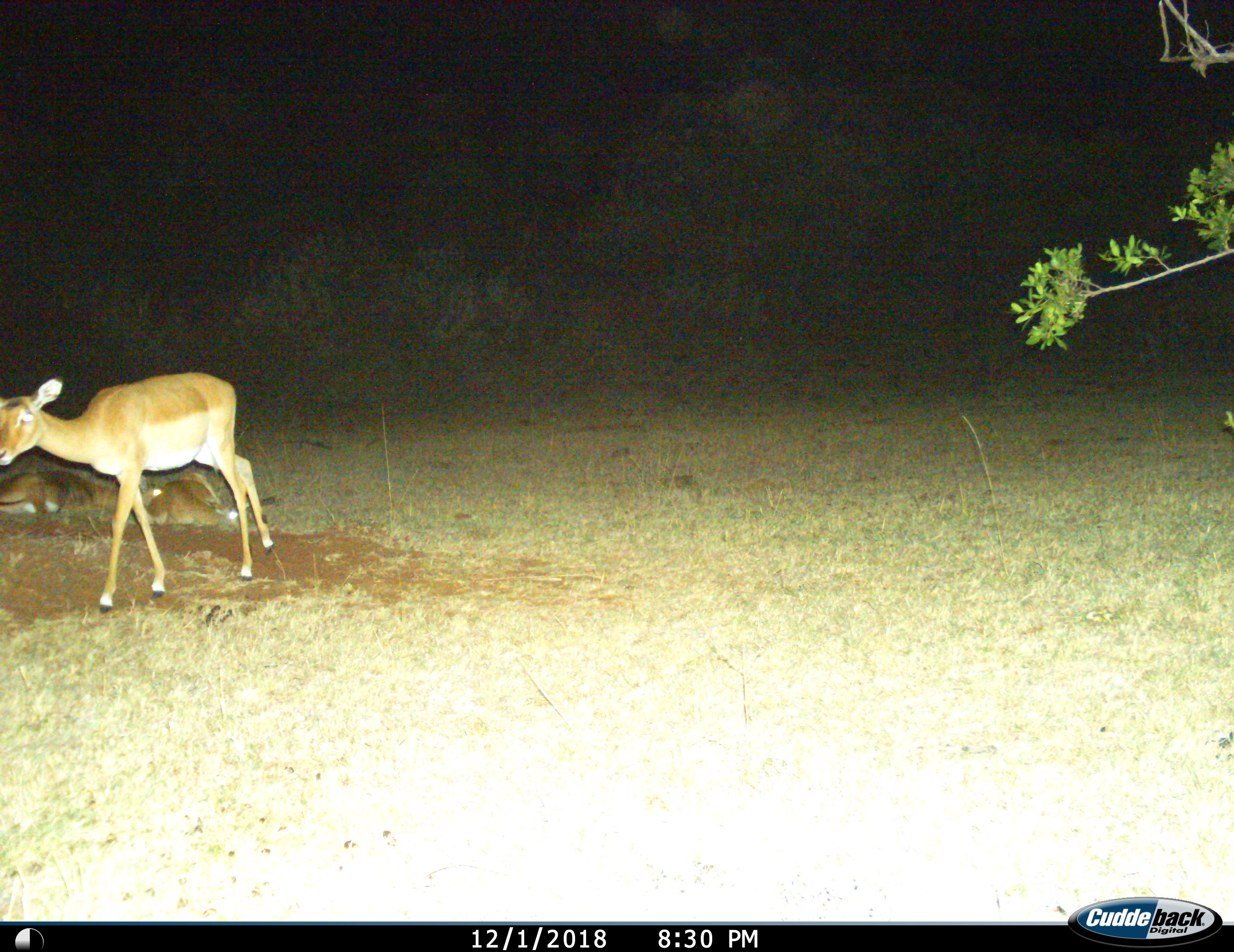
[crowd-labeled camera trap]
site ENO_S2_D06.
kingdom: Animalia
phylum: Chordata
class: Mammalia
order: Artiodactyla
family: Bovidae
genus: Aepyceros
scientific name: Aepyceros melampus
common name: impala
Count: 3.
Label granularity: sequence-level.